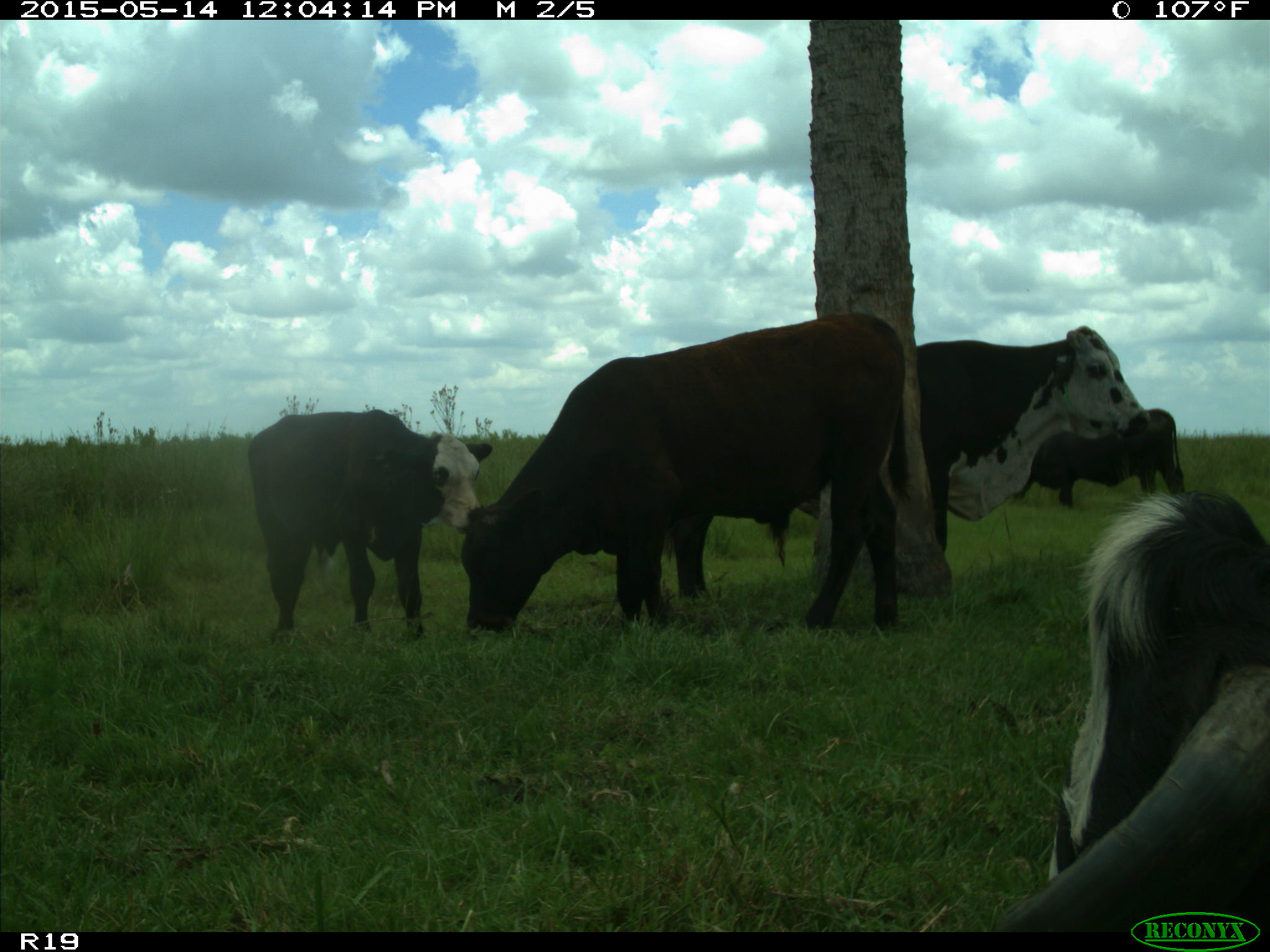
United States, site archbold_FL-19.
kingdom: Animalia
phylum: Chordata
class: Mammalia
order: Artiodactyla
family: Bovidae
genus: Bos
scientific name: Bos taurus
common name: domestic cow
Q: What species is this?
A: Bos taurus (domestic cow).